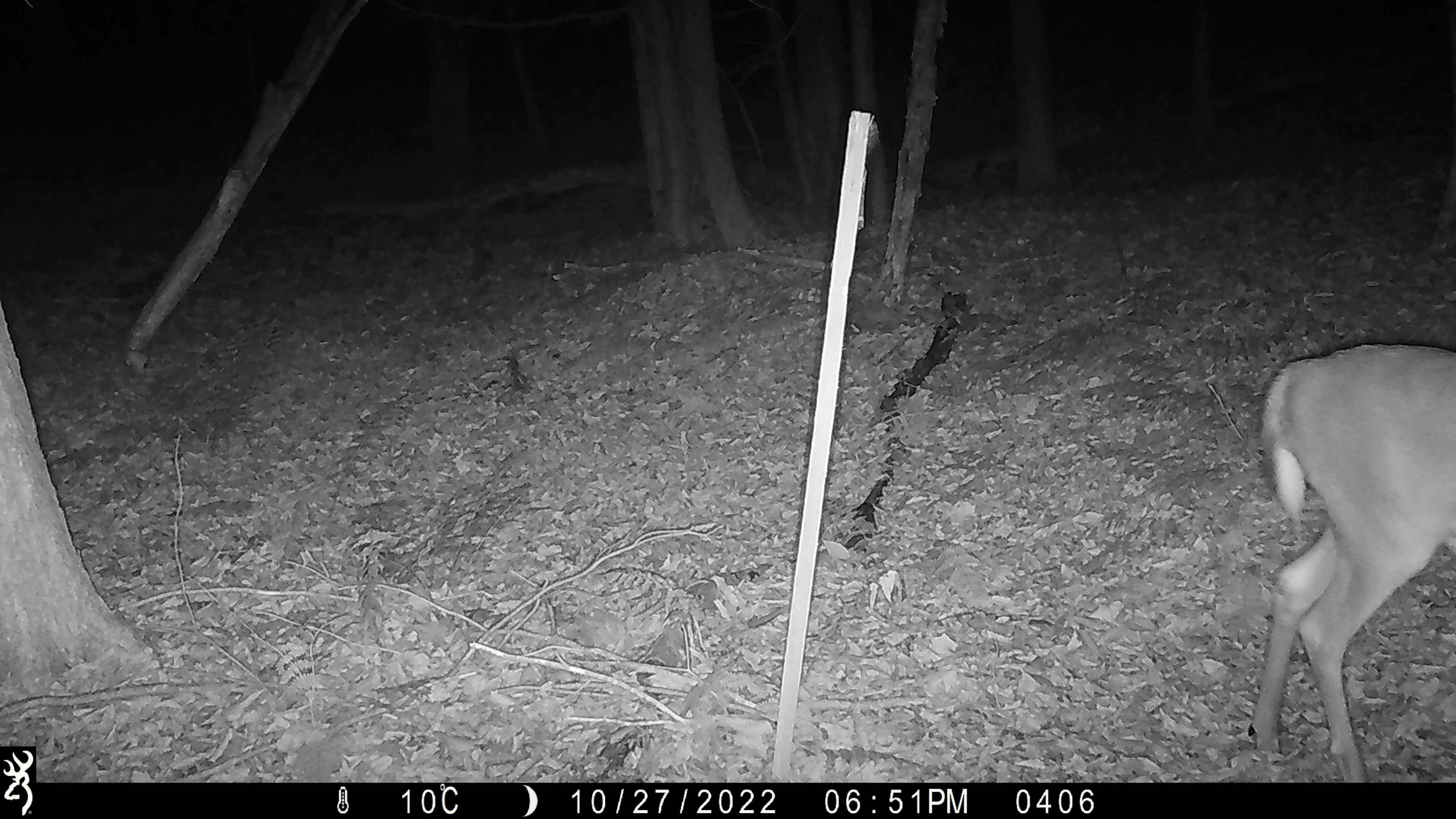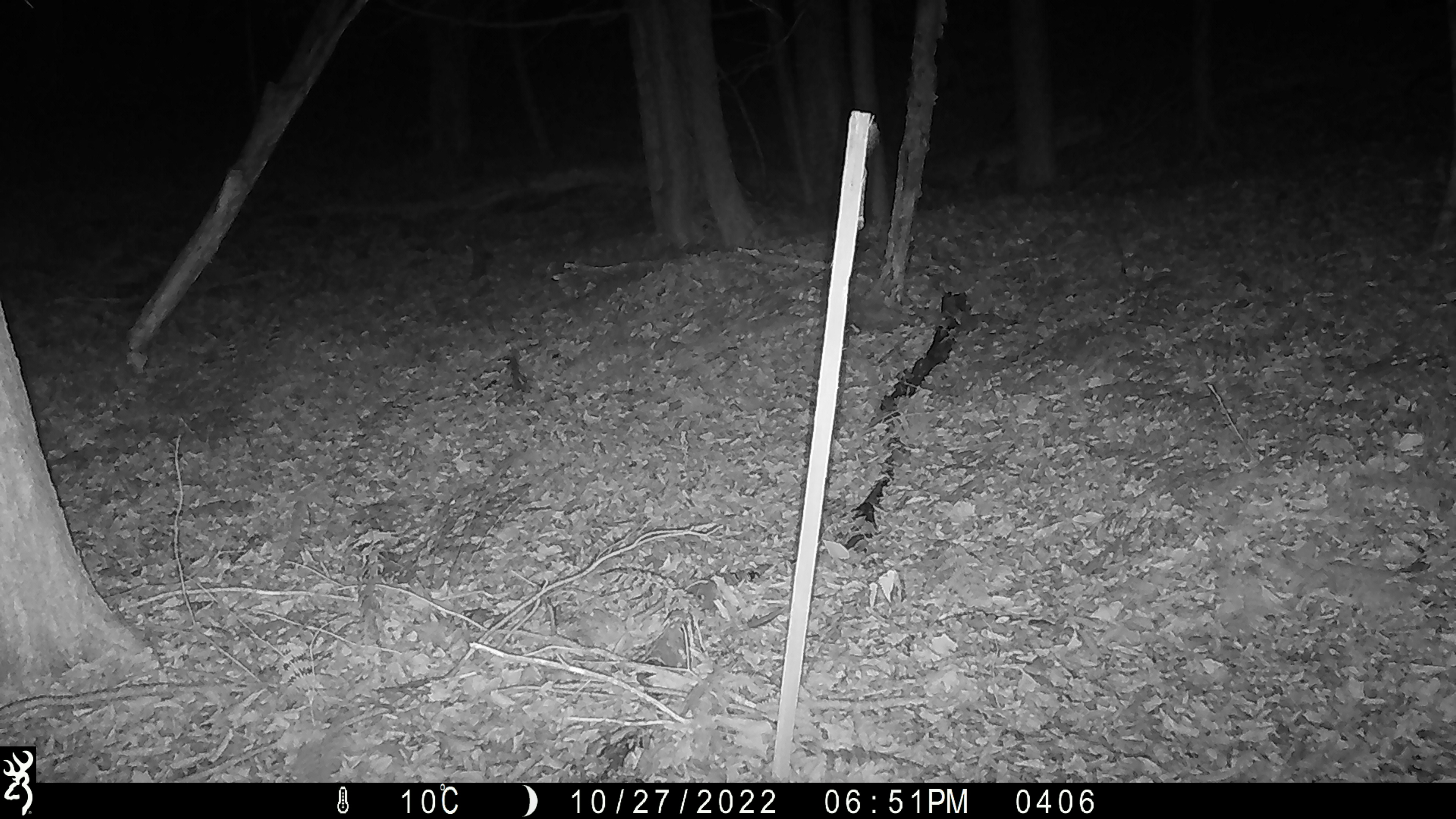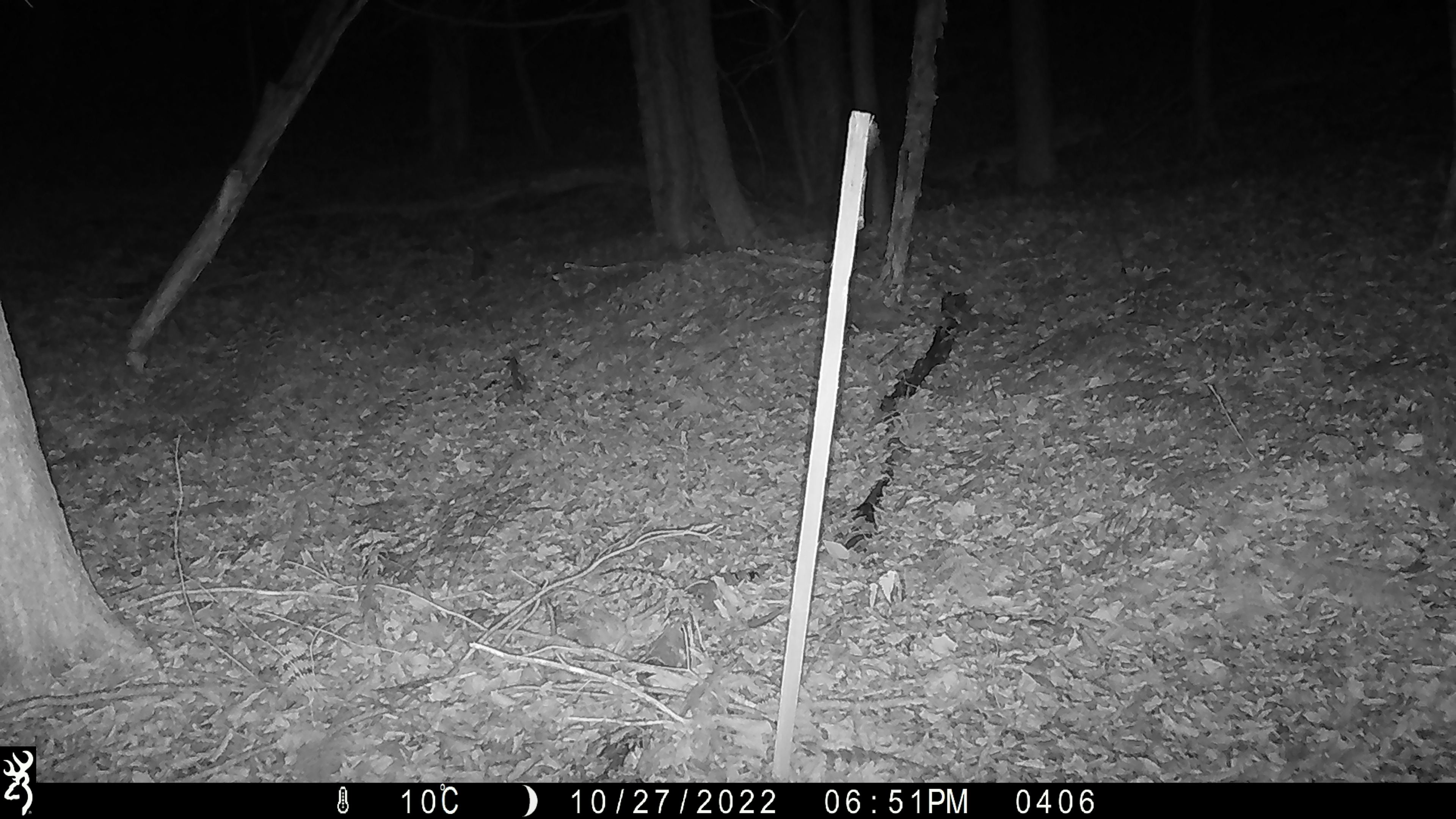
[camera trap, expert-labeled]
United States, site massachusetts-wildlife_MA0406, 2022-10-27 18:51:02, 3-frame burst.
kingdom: Animalia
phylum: Chordata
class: Mammalia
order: Artiodactyla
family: Cervidae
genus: Odocoileus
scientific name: Odocoileus virginianus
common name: white-tailed deer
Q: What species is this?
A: White-tailed deer (Odocoileus virginianus).